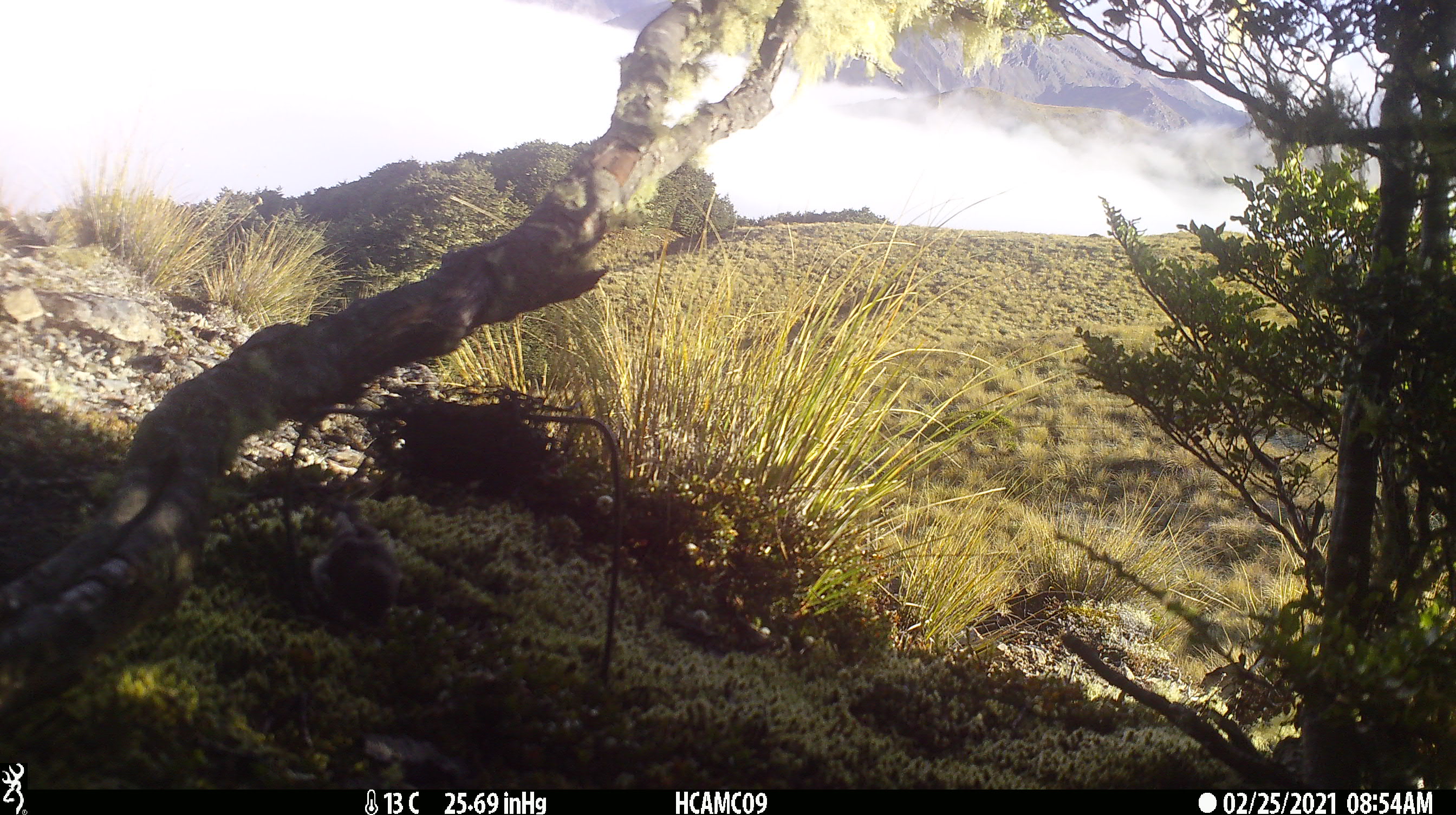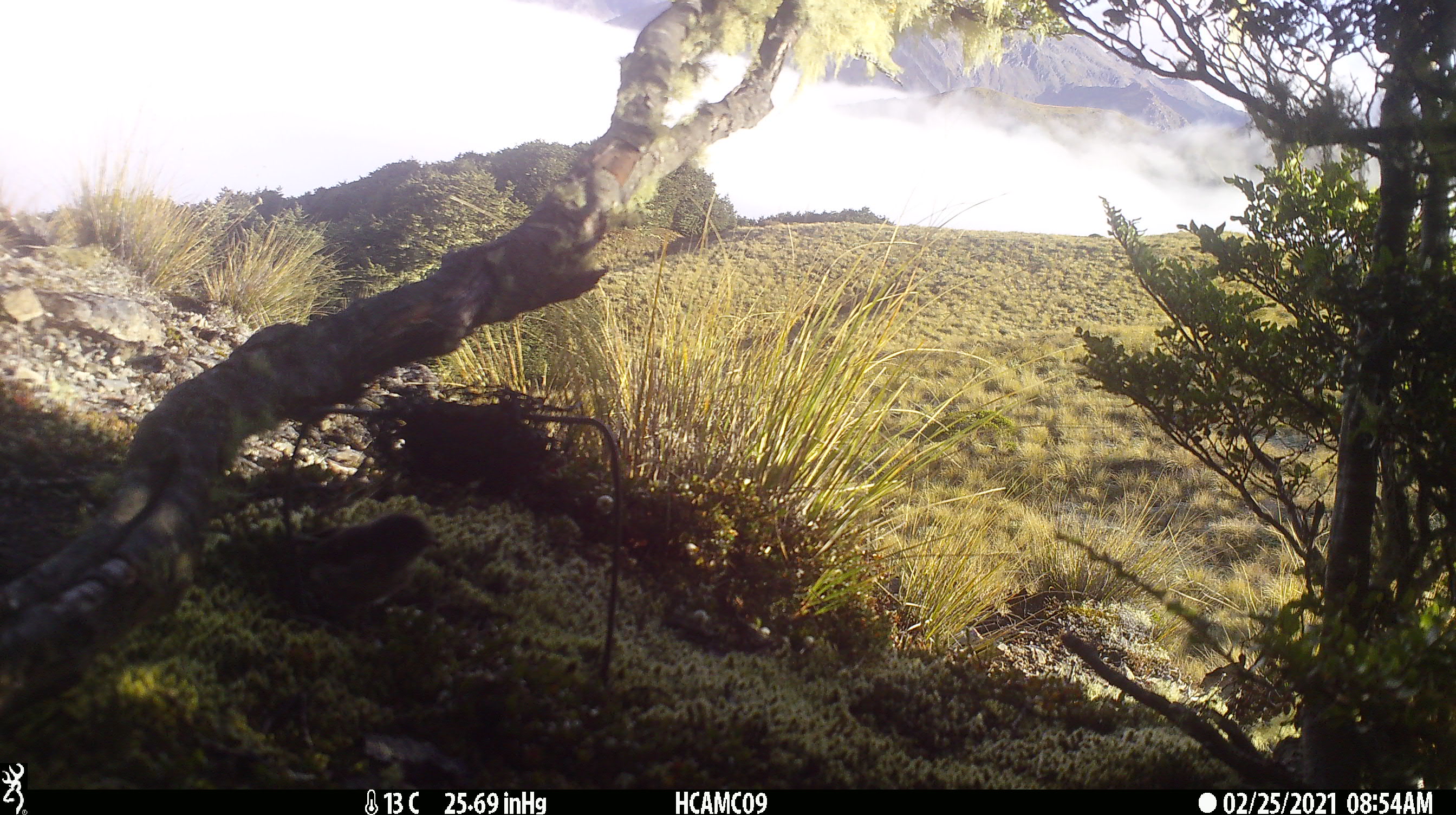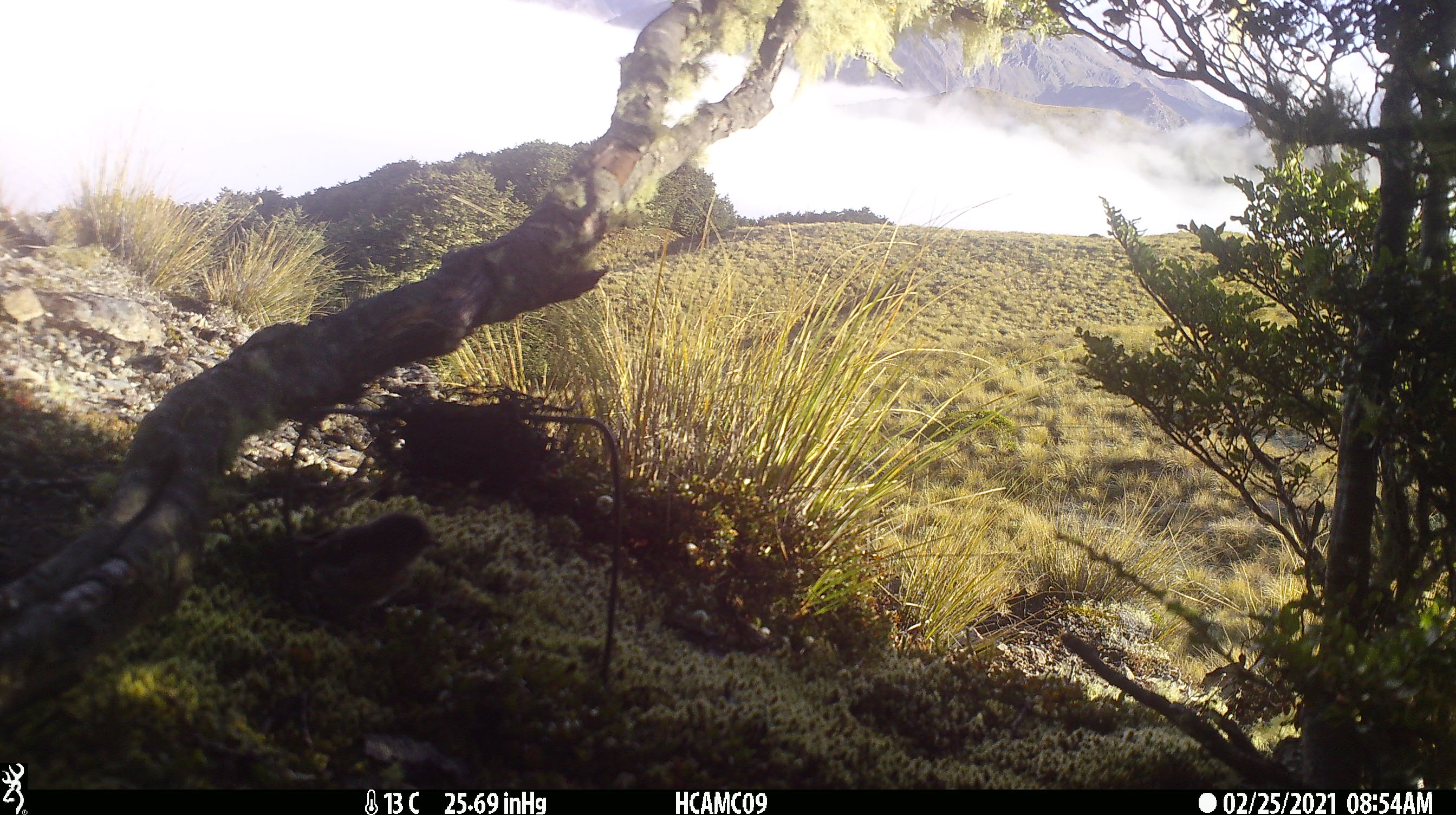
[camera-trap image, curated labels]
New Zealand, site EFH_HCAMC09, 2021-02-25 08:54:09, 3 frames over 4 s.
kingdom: Animalia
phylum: Chordata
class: Aves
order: Passeriformes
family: Petroicidae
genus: Petroica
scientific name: Petroica macrocephala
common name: tomtit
Tomtit (Petroica macrocephala).